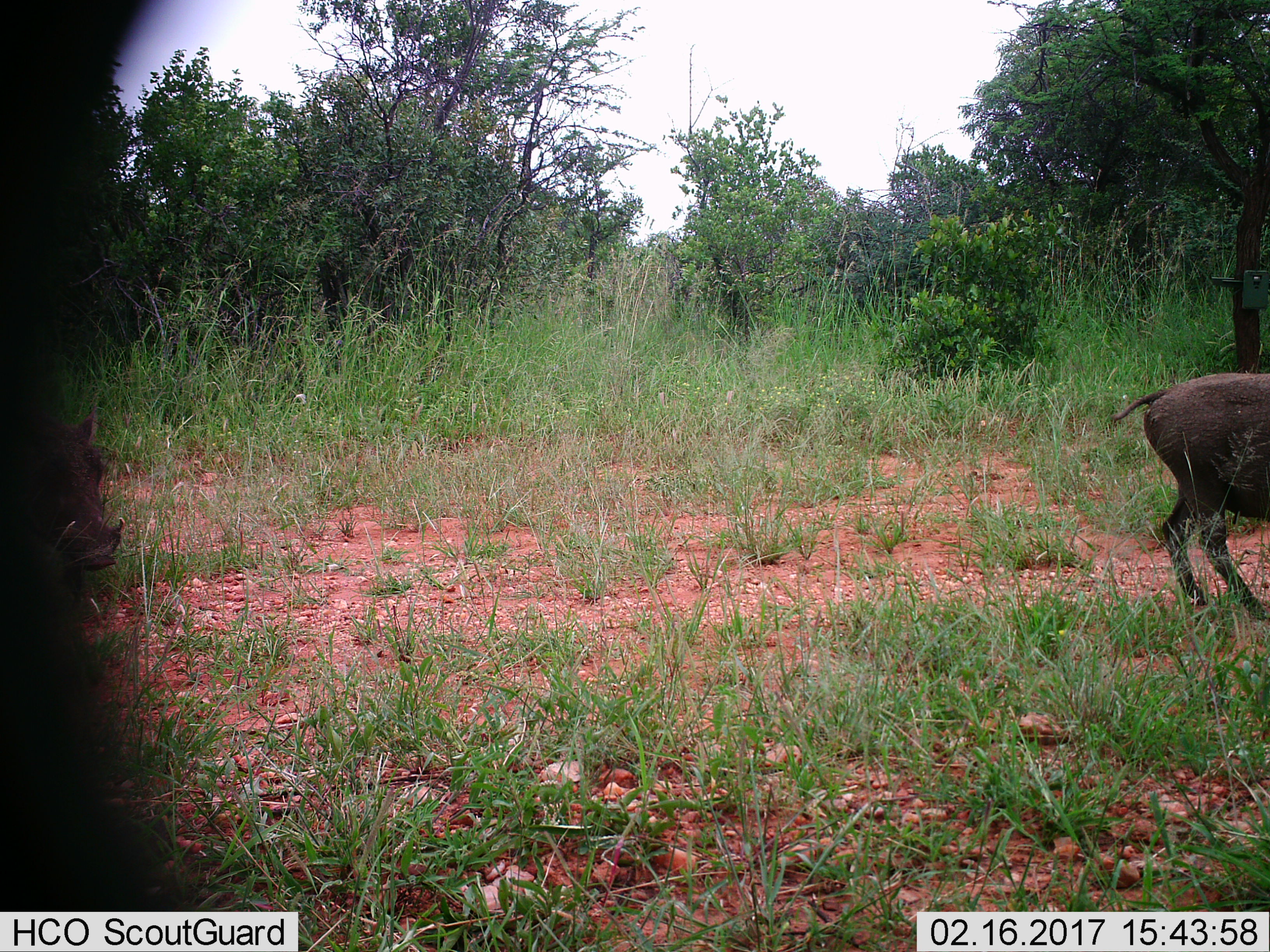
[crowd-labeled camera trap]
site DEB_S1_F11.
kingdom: Animalia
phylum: Chordata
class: Mammalia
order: Artiodactyla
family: Suidae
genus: Phacochoerus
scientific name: Phacochoerus africanus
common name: warthog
Warthog (Phacochoerus africanus), count 2. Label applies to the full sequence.